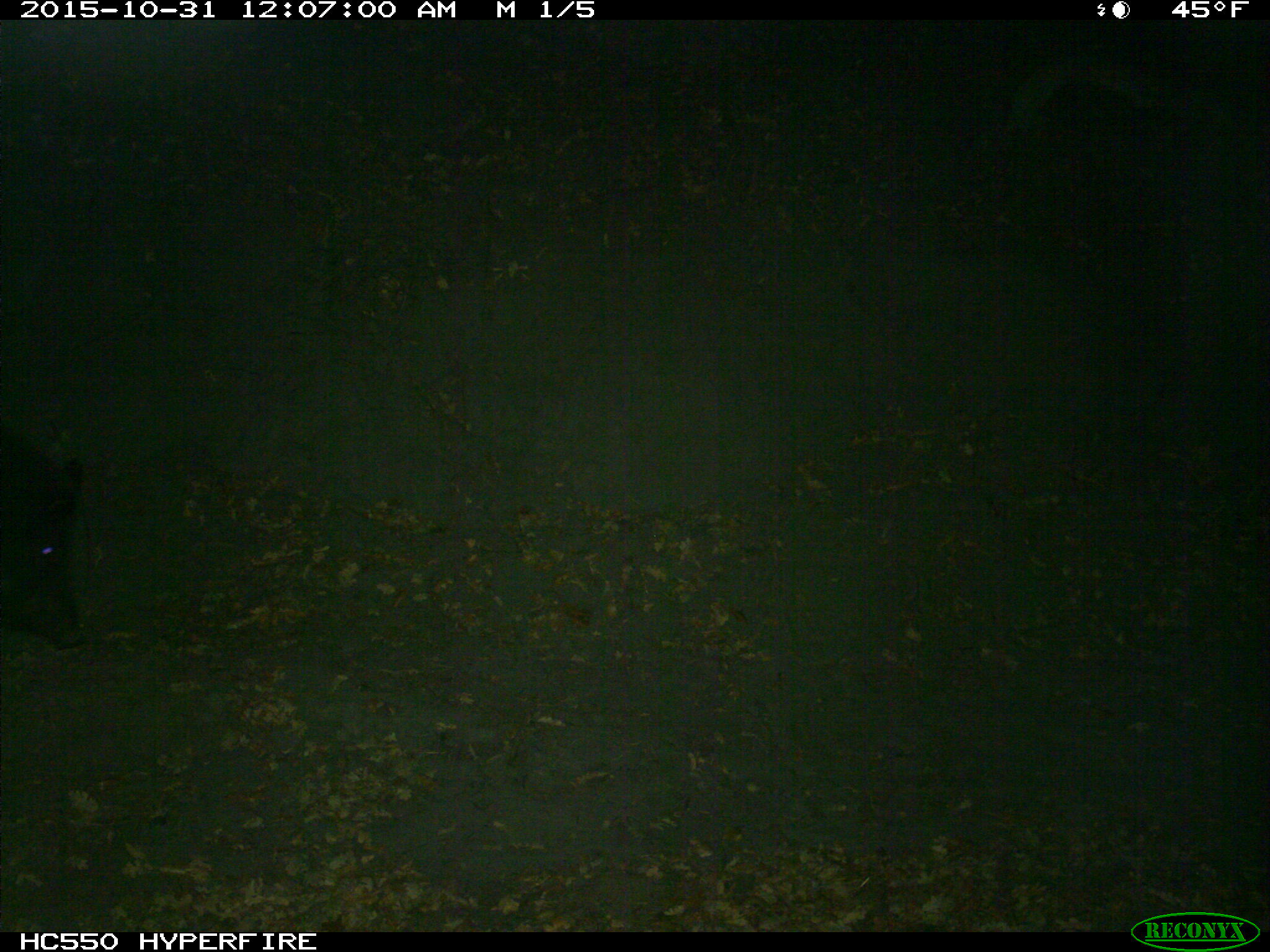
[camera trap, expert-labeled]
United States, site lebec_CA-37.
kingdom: Animalia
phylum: Chordata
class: Mammalia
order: Artiodactyla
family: Suidae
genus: Sus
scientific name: Sus scrofa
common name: wild boar